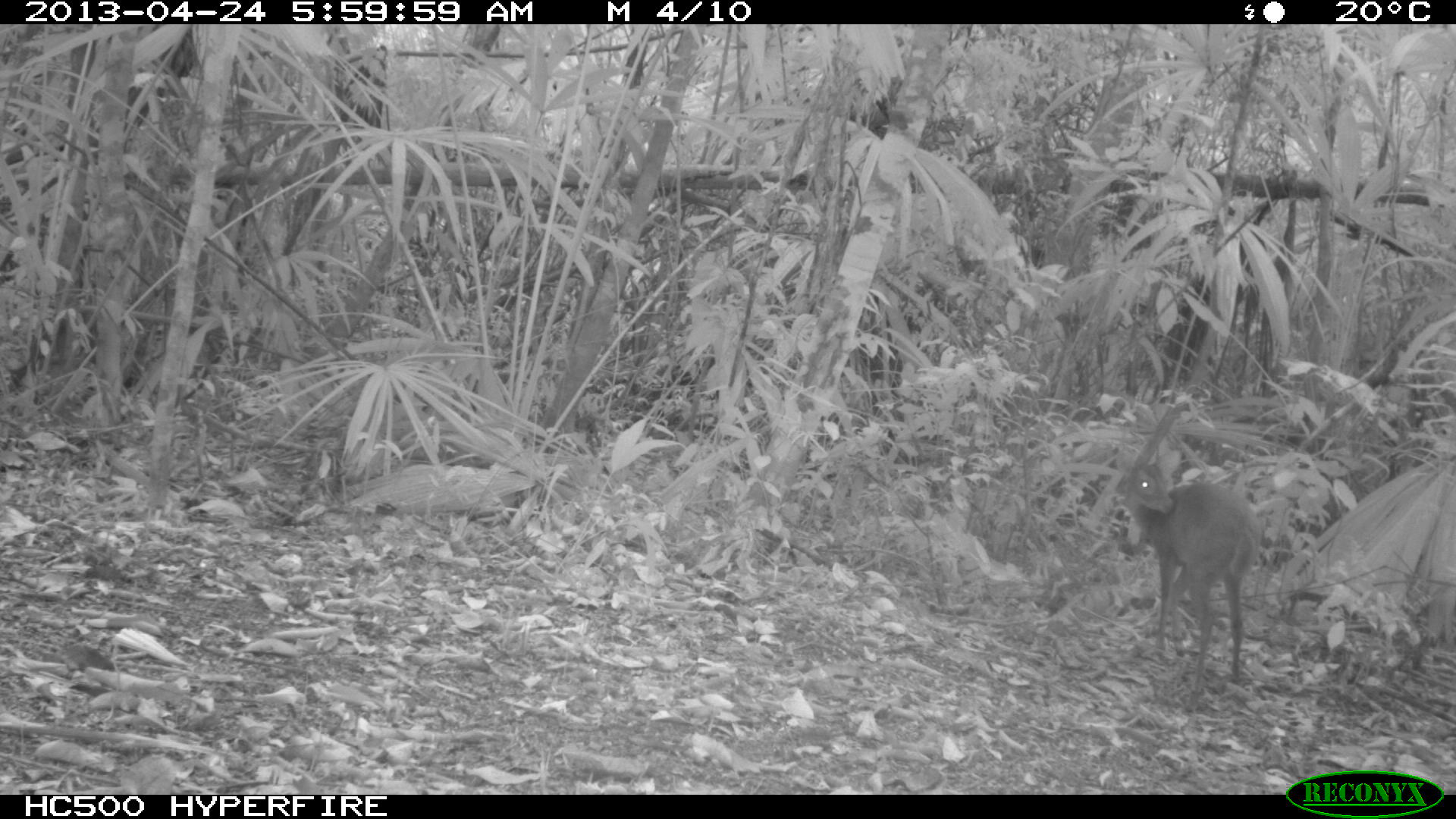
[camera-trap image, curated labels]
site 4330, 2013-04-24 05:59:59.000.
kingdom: Animalia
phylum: Chordata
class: Mammalia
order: Artiodactyla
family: Cervidae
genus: Mazama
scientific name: Mazama temama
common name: central american red brocket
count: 1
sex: female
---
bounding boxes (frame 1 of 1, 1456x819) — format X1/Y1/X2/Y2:
mazama temama: 1123/449/1260/695